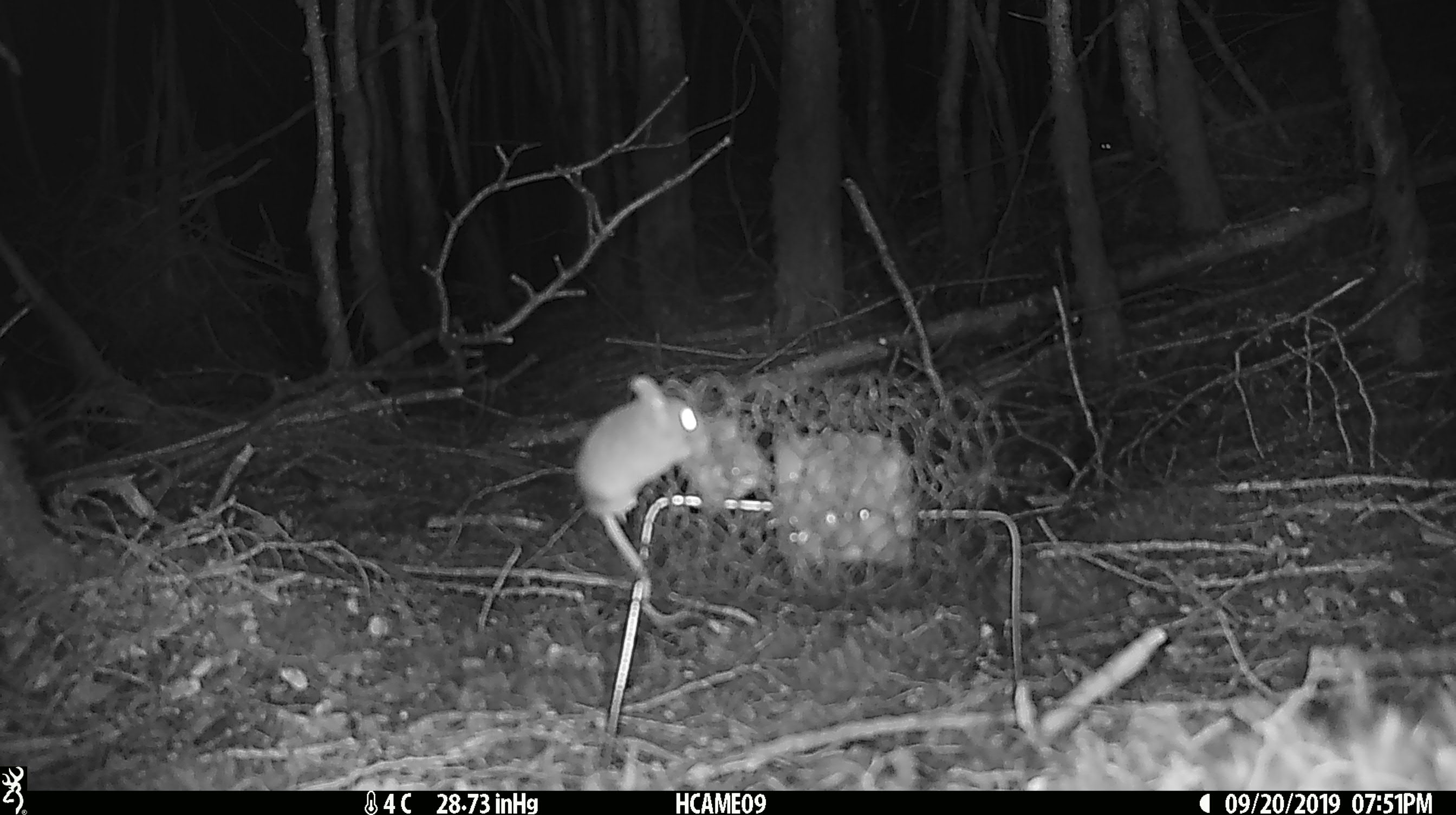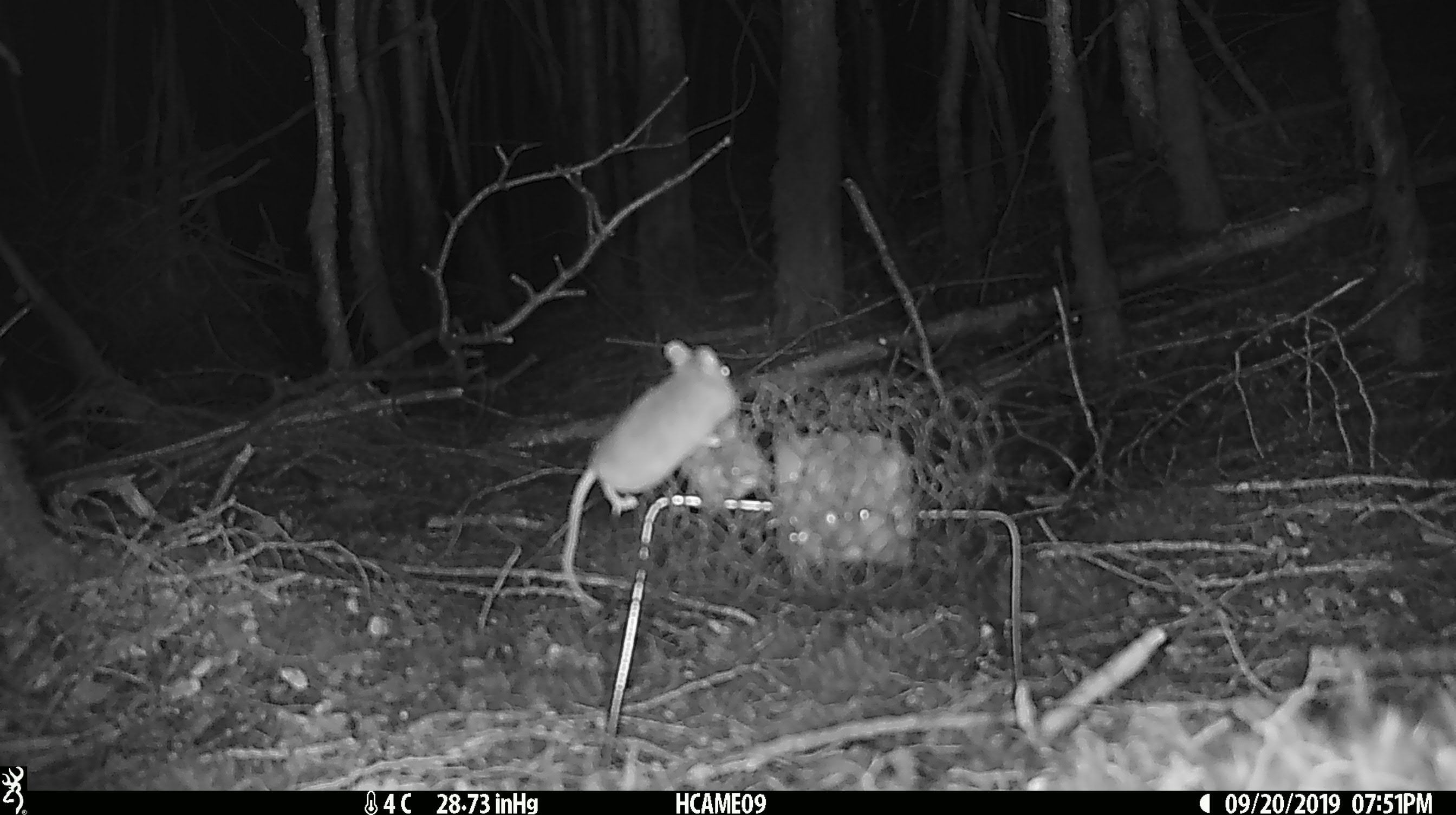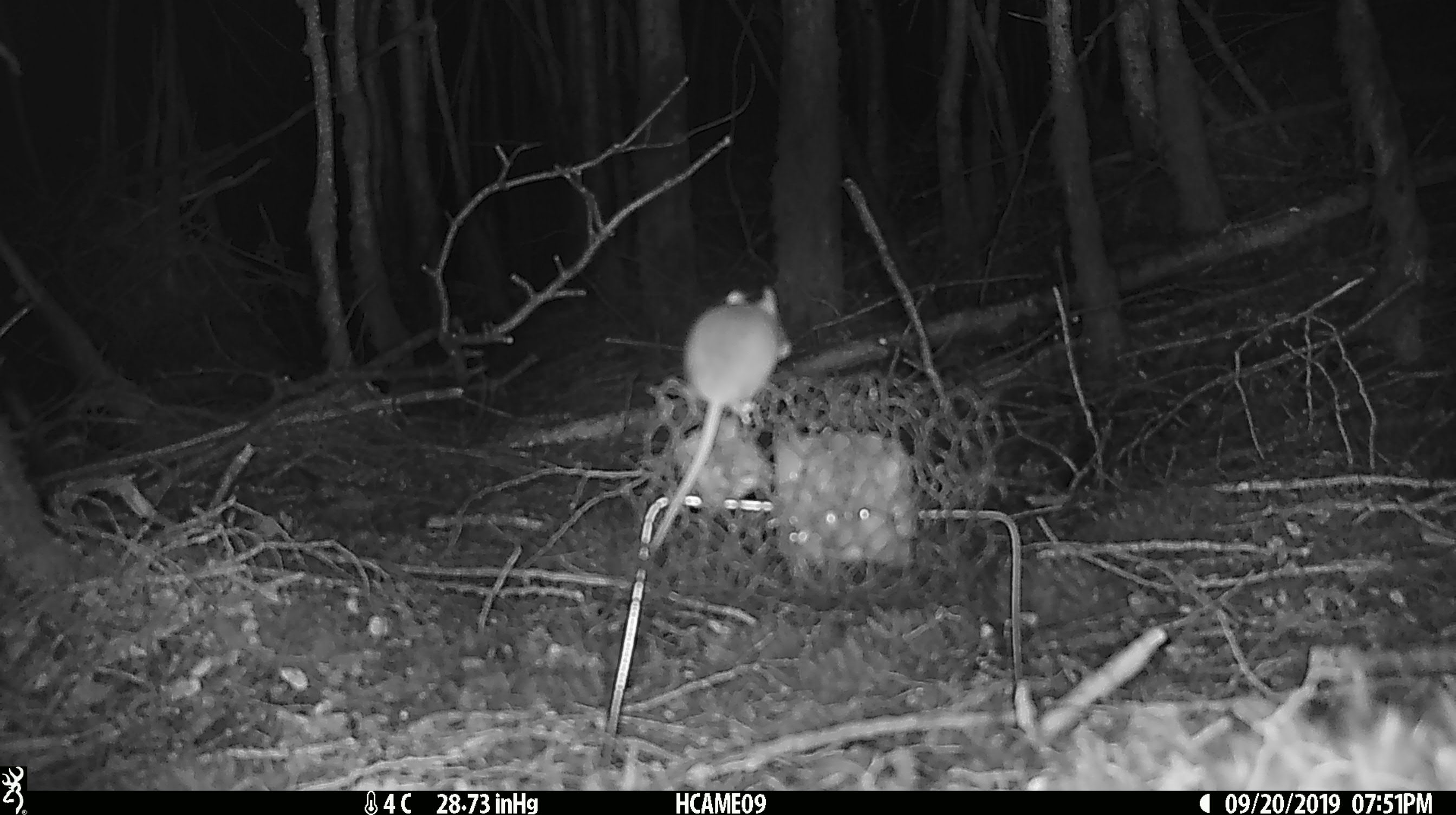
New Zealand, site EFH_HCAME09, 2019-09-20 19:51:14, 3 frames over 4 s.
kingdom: Animalia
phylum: Chordata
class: Mammalia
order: Rodentia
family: Muridae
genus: Mus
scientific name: Mus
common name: mouse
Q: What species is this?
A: Mouse (Mus).